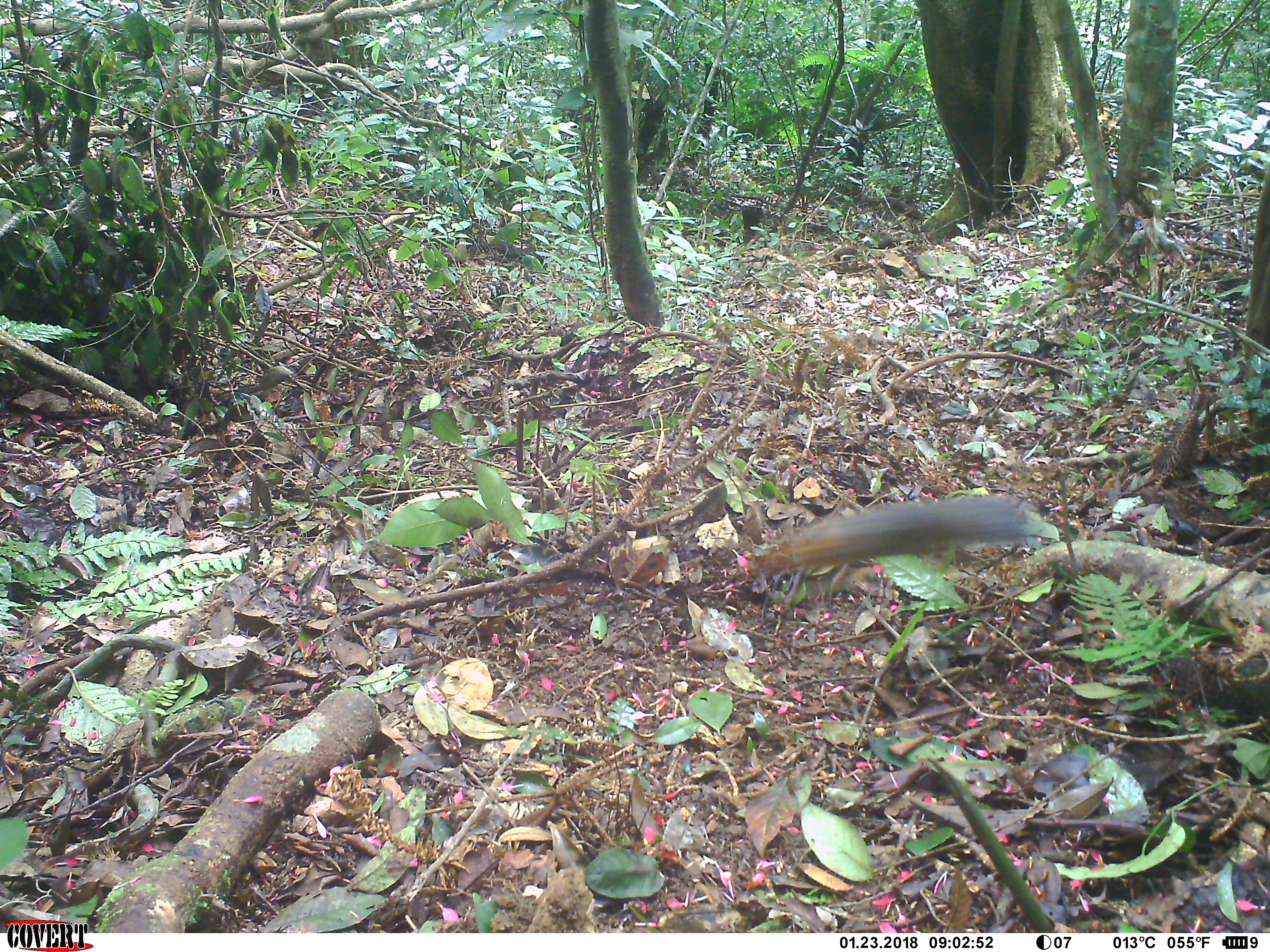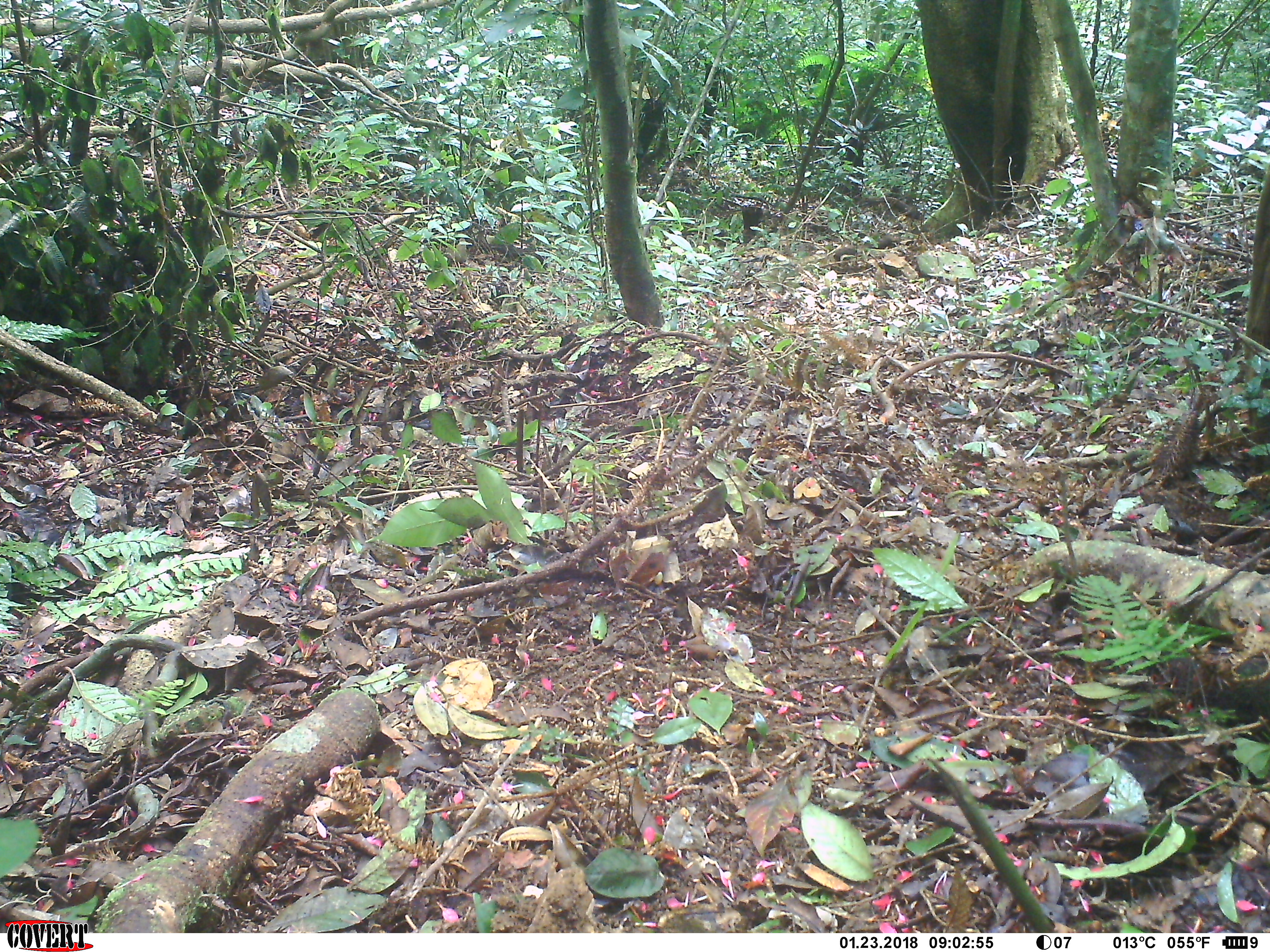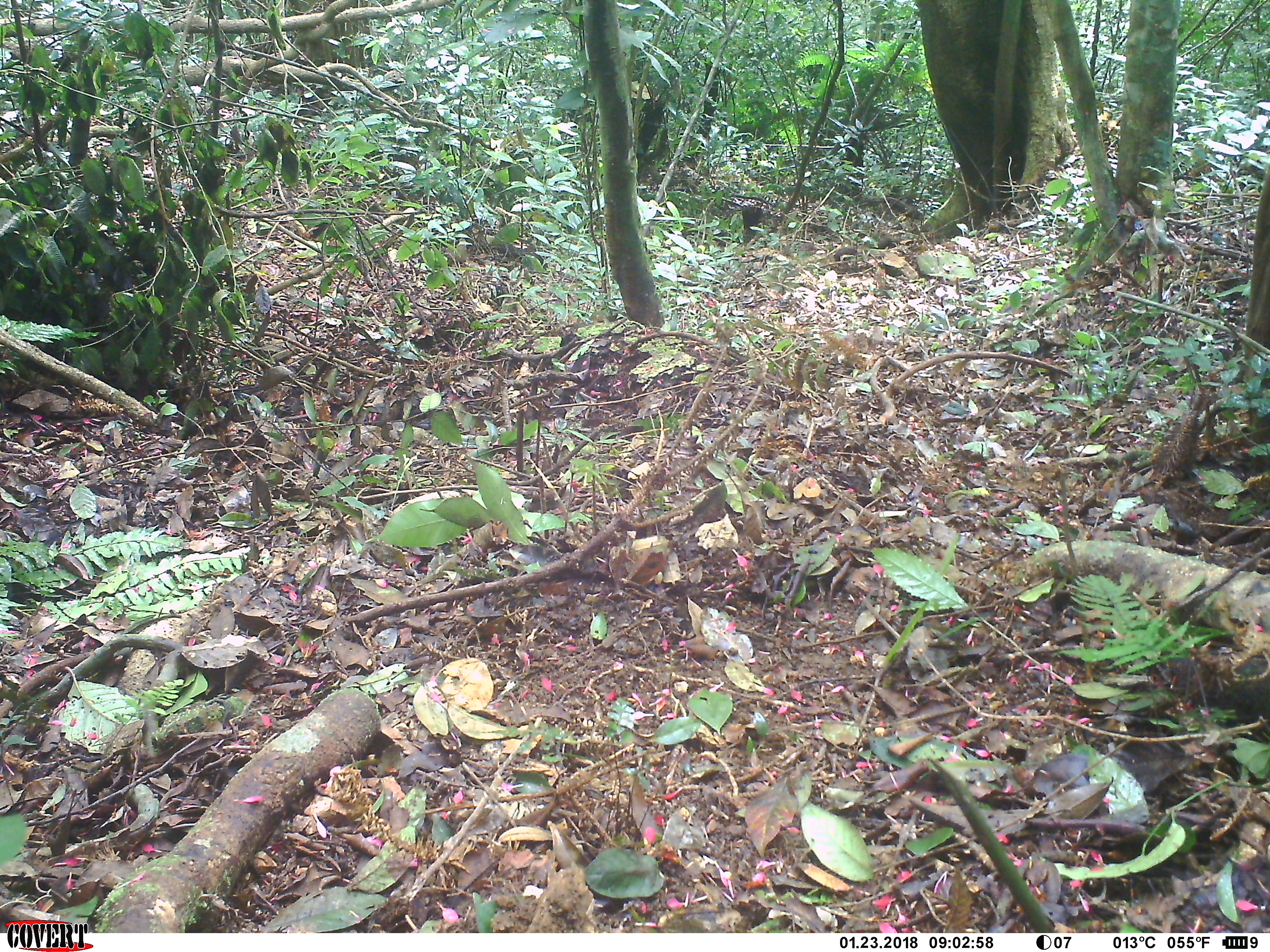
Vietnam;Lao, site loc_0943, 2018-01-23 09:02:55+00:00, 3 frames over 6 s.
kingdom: Animalia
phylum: Chordata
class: Mammalia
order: Rodentia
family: Sciuridae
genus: Dremomys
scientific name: Dremomys rufigenis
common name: red-cheeked squirrel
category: red cheeked squirrel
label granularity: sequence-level